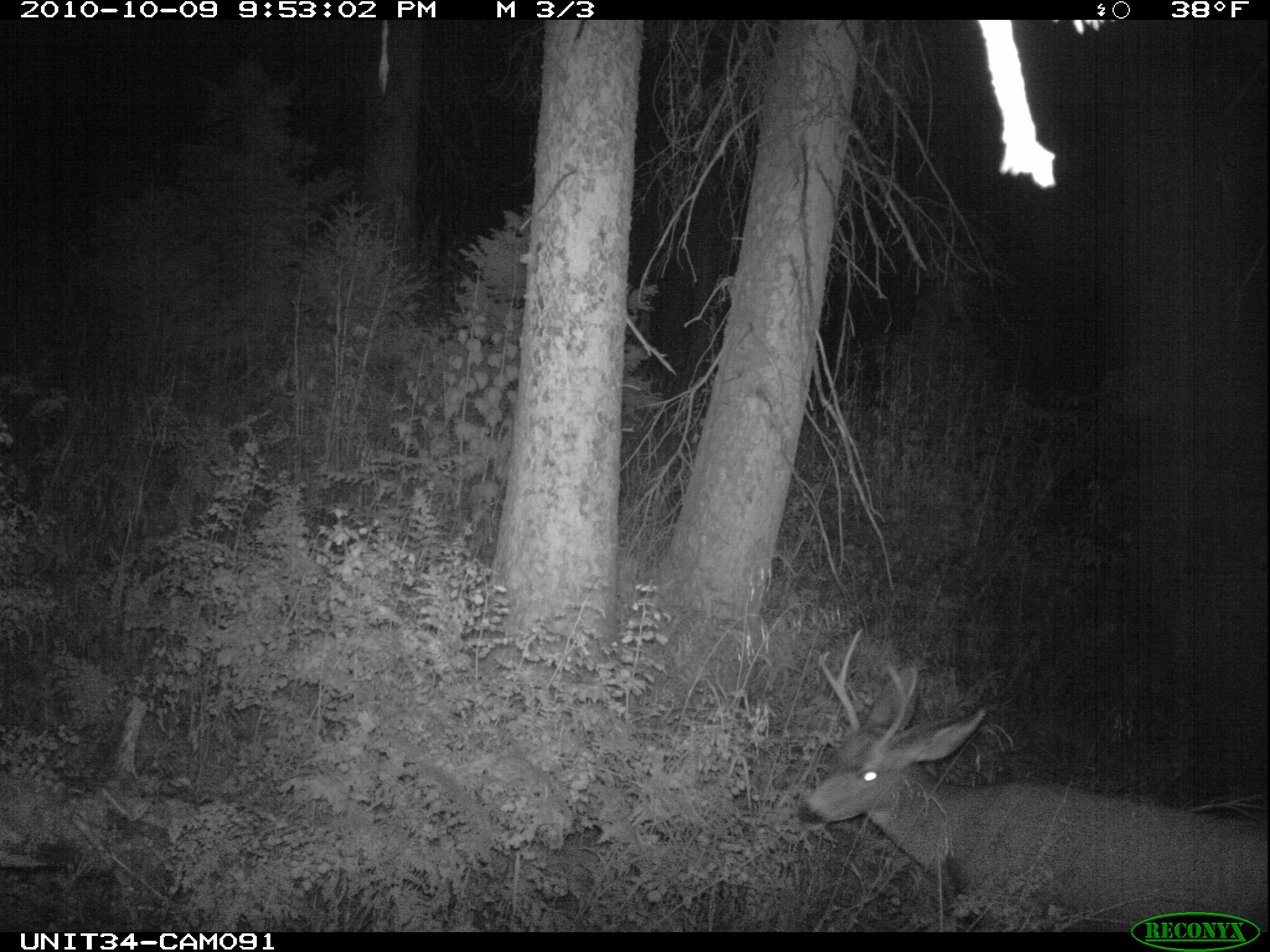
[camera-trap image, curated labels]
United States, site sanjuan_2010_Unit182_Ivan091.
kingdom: Animalia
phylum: Chordata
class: Mammalia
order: Artiodactyla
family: Cervidae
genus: Odocoileus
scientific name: Odocoileus hemionus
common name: mule deer